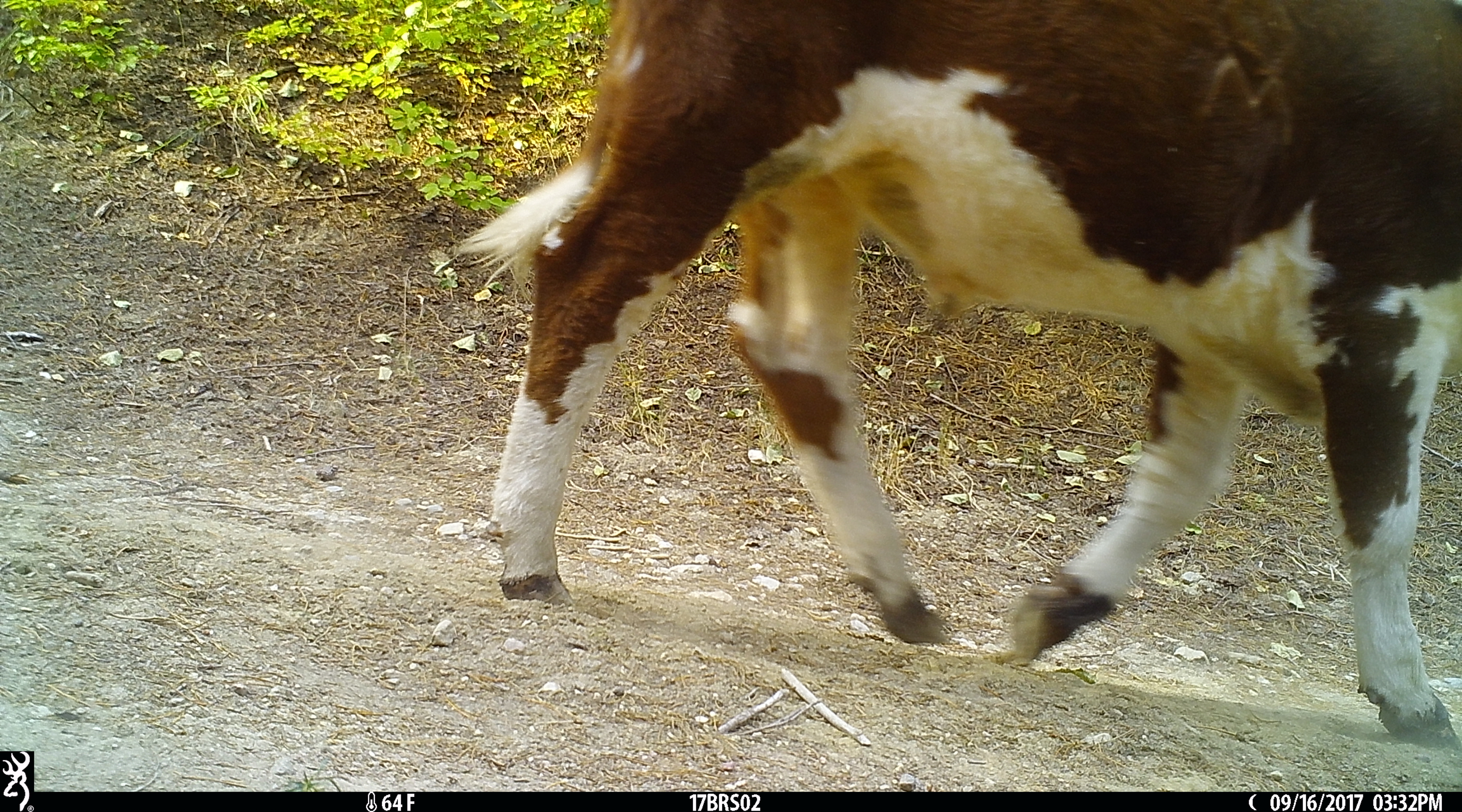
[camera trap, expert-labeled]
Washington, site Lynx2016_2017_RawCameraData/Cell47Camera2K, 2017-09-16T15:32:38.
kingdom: Animalia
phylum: Chordata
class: Mammalia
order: Artiodactyla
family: Bovidae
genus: Bos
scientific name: Bos taurus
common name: domestic cattle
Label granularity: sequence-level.